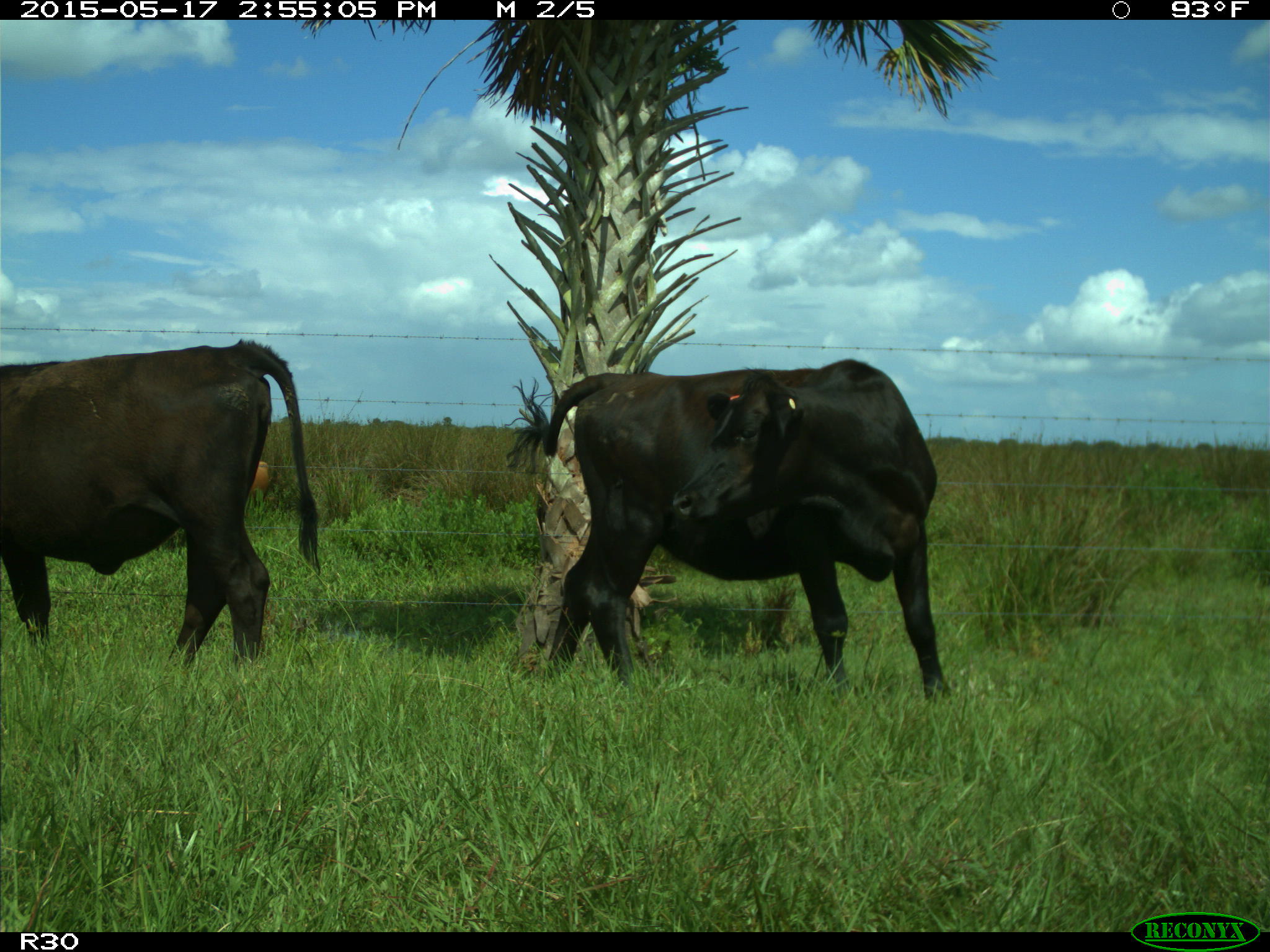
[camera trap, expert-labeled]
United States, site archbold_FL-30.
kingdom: Animalia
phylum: Chordata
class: Mammalia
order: Artiodactyla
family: Bovidae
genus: Bos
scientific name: Bos taurus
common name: domestic cow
Bos taurus (domestic cow).